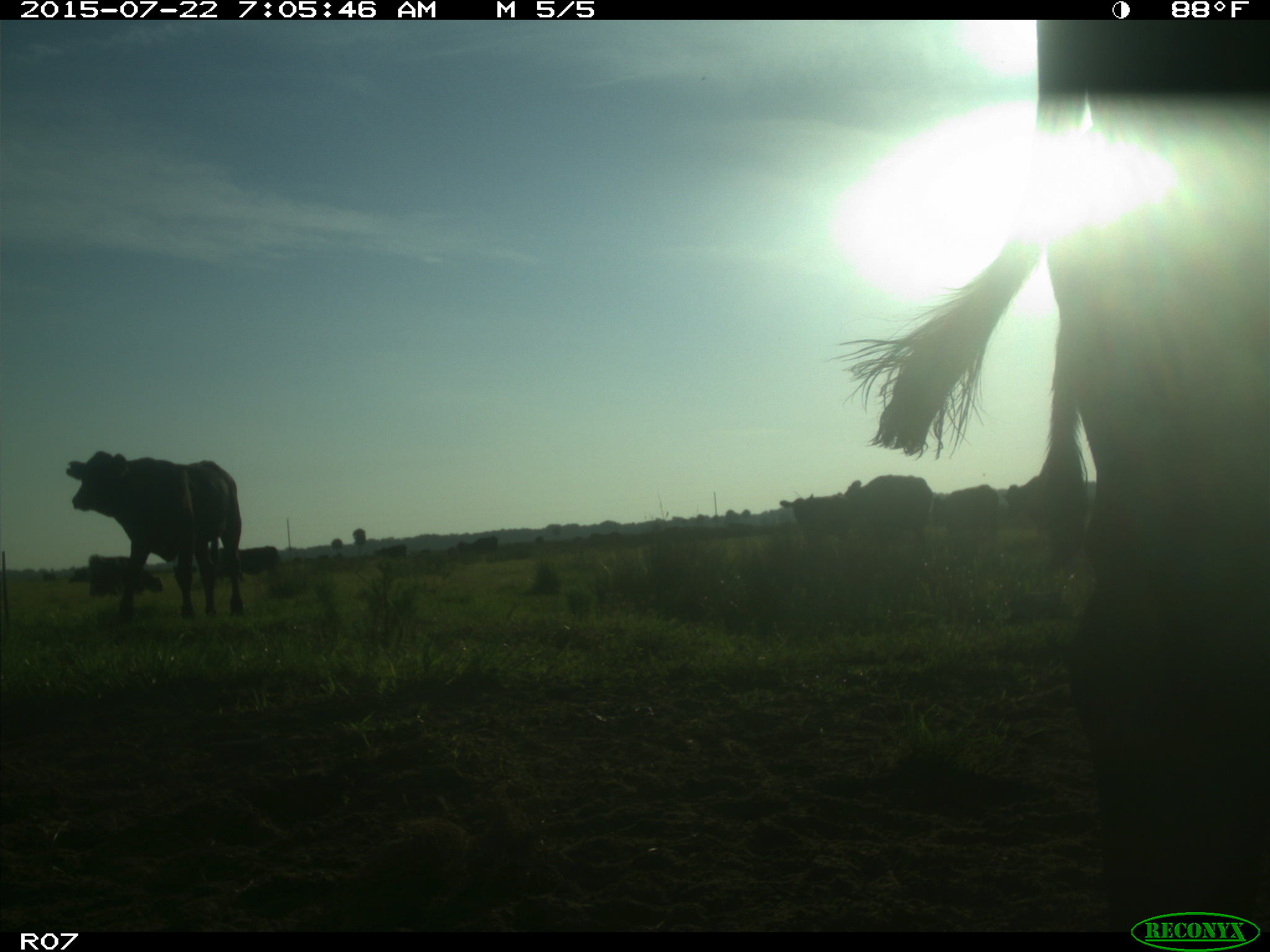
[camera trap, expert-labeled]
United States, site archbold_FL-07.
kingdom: Animalia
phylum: Chordata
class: Mammalia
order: Artiodactyla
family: Cervidae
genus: Odocoileus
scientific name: Odocoileus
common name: deer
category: unidentified deer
Unidentified deer (deer) (Odocoileus).